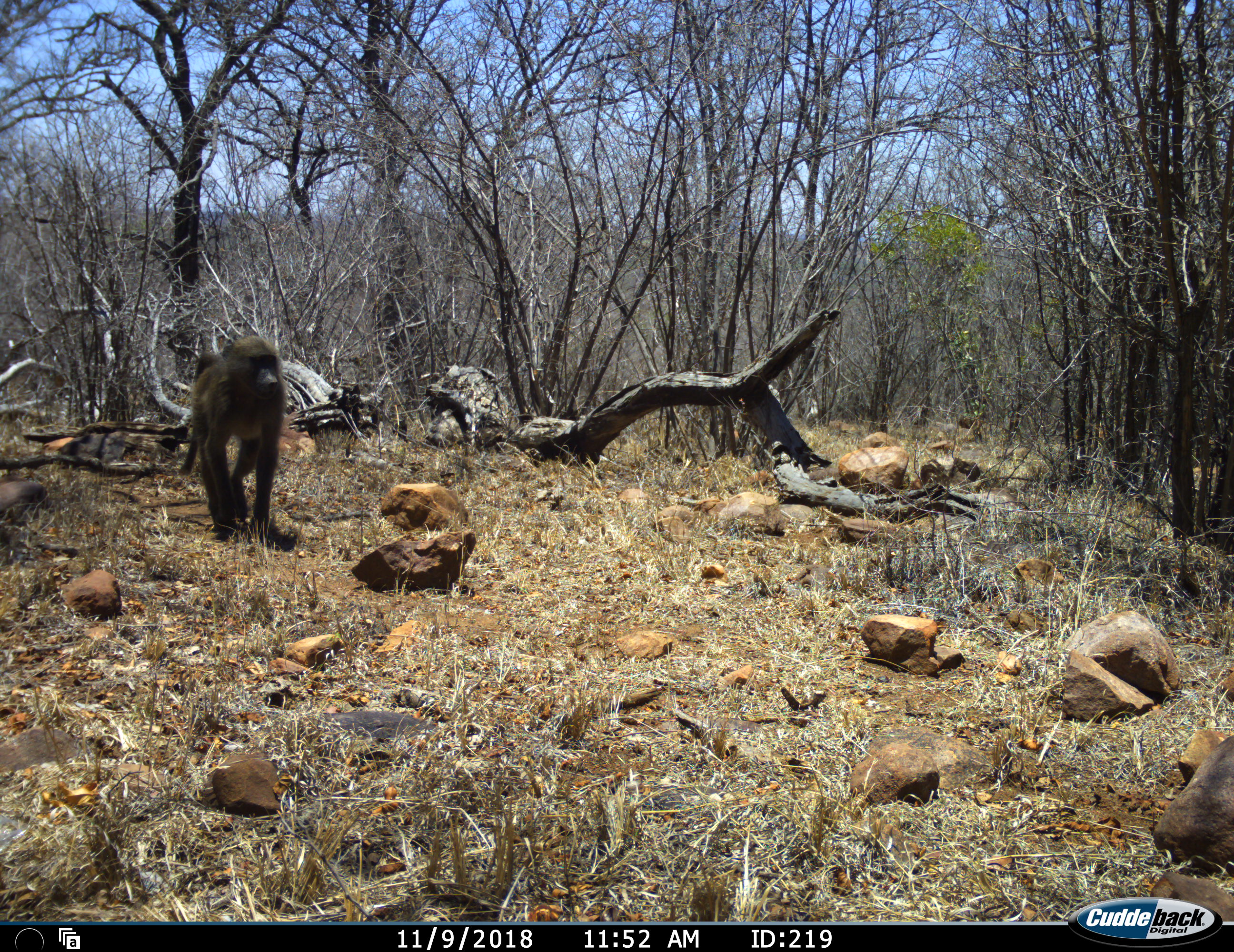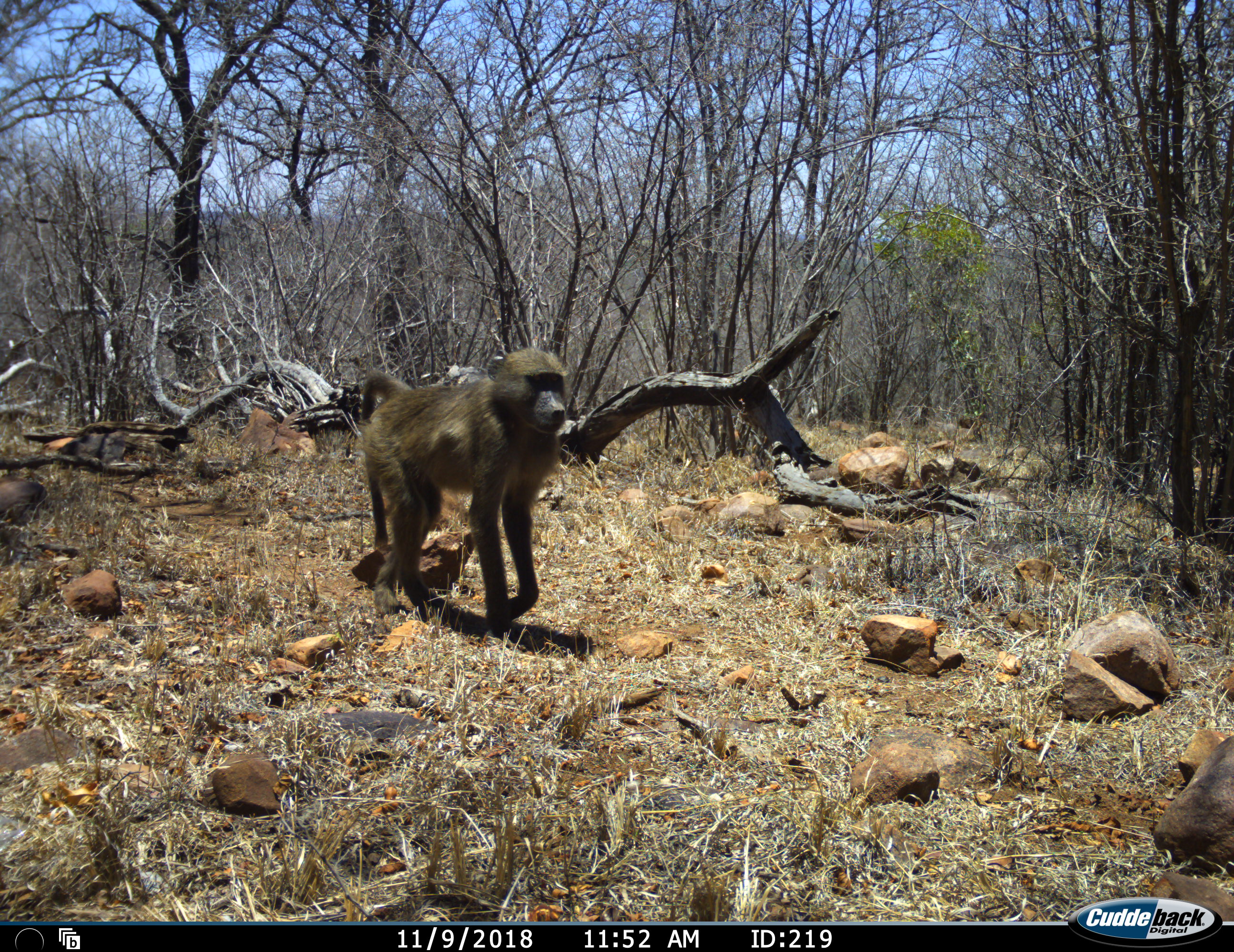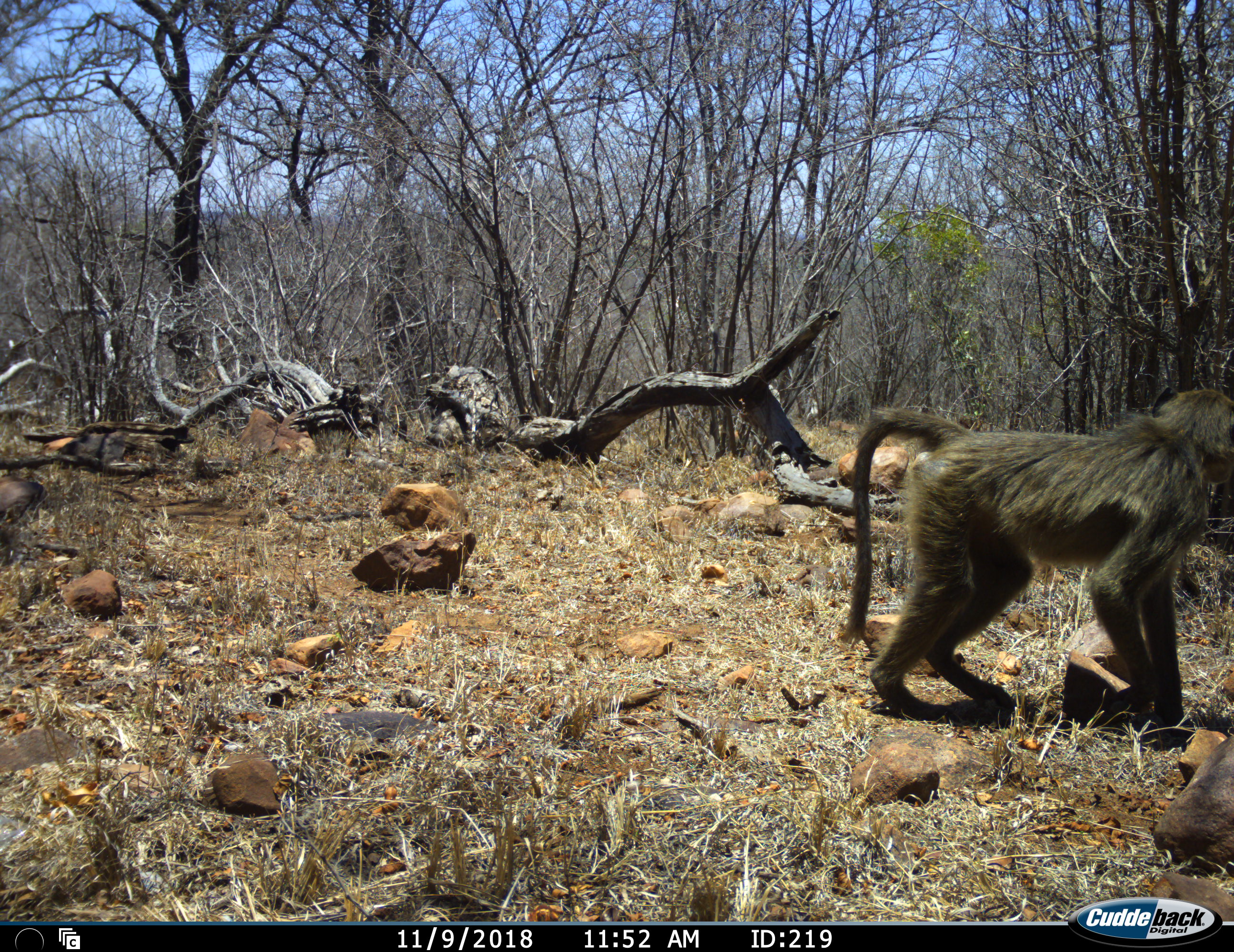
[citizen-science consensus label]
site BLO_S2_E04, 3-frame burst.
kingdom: Animalia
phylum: Chordata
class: Mammalia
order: Primates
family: Cercopithecidae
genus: Papio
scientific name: Papio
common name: baboon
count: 1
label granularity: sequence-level